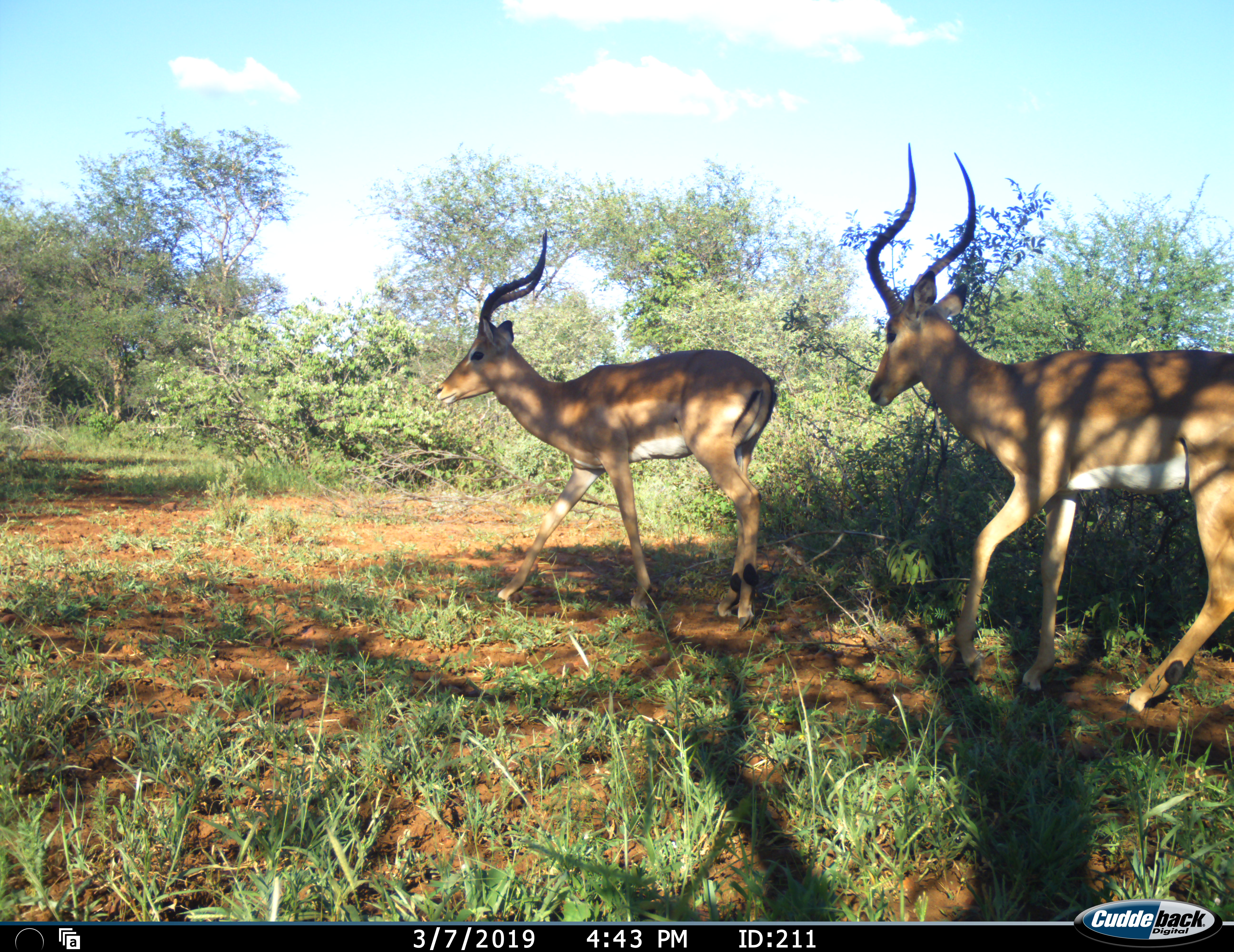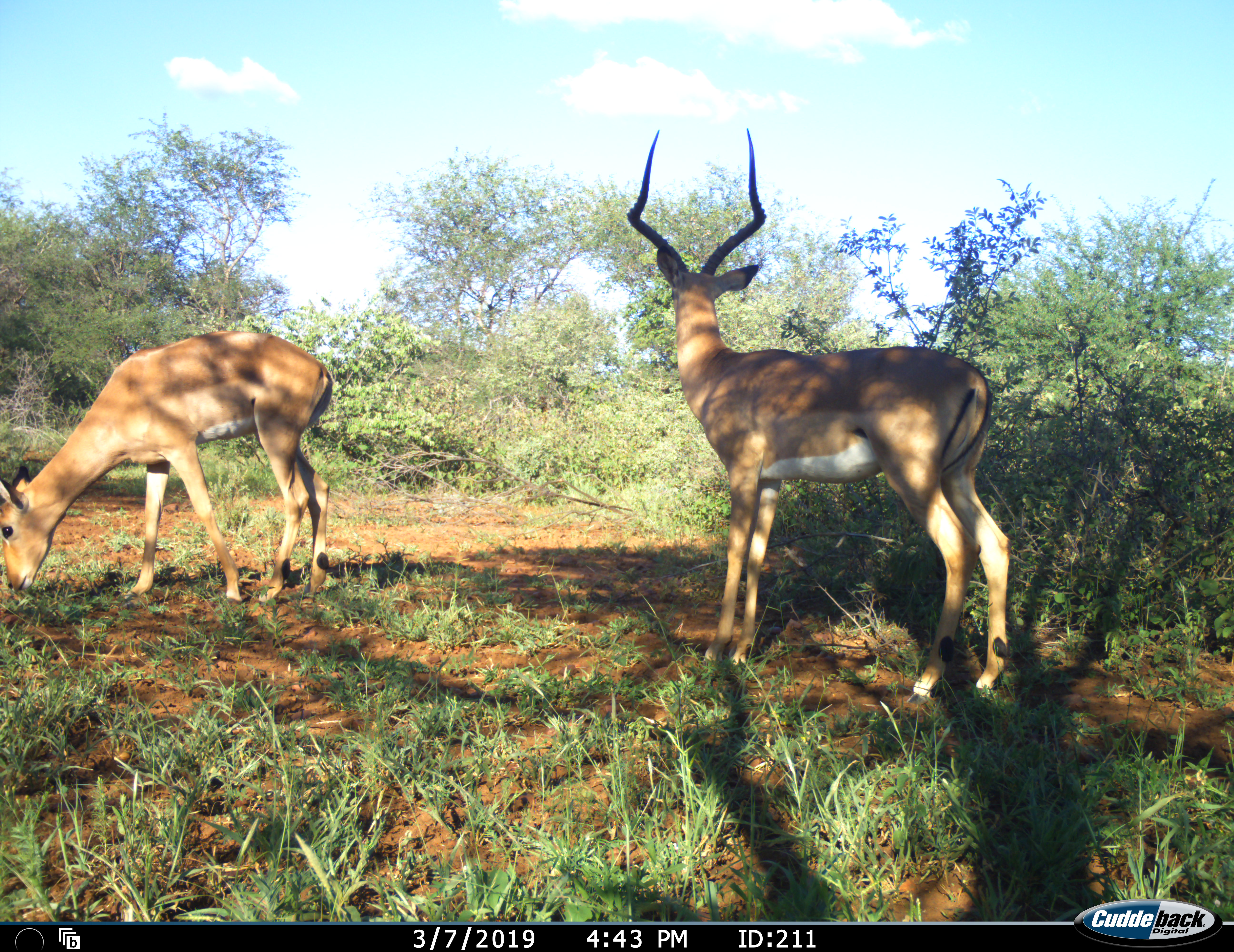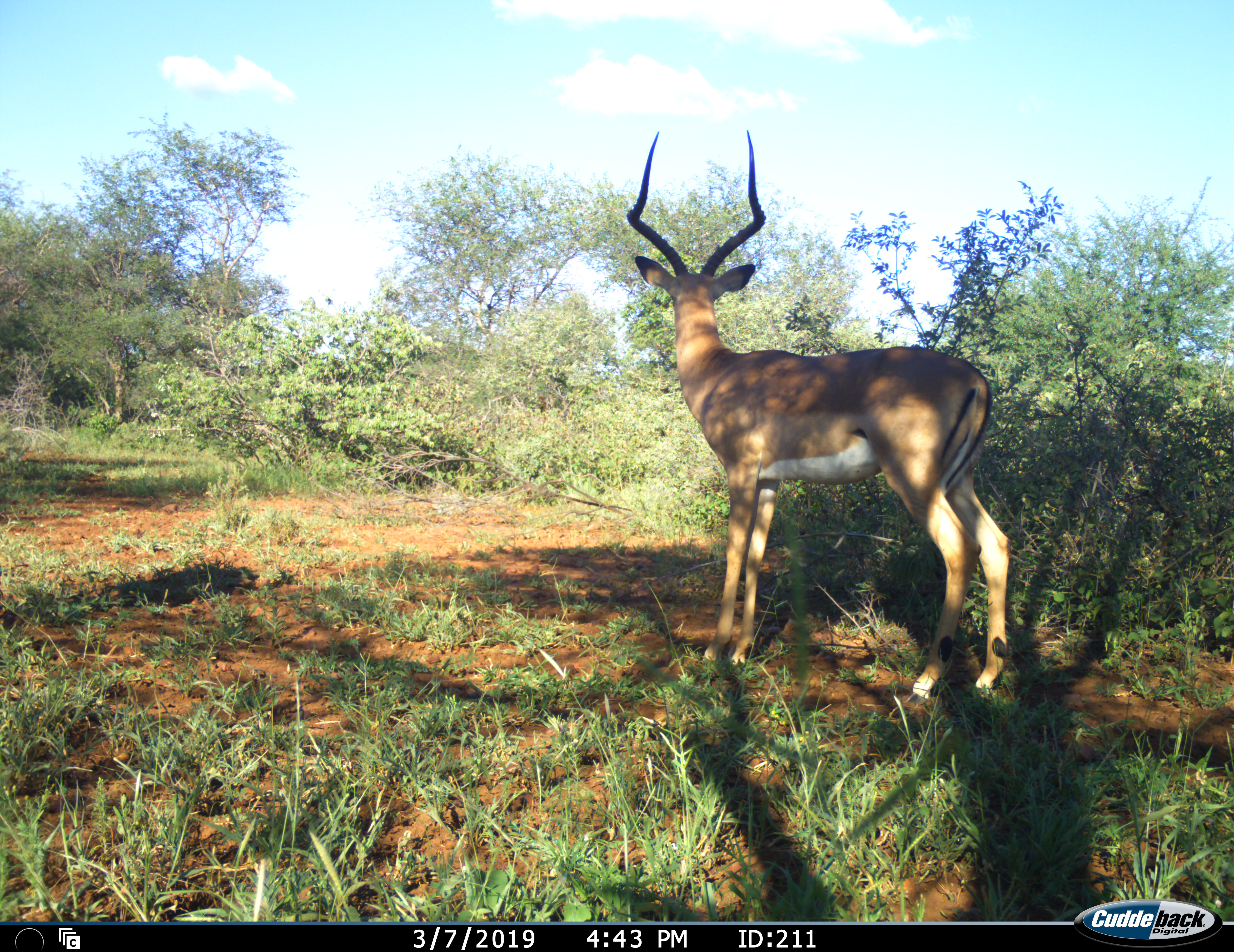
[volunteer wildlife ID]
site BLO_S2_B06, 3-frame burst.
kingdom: Animalia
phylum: Chordata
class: Mammalia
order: Artiodactyla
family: Bovidae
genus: Aepyceros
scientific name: Aepyceros melampus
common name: impala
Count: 2.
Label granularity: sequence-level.